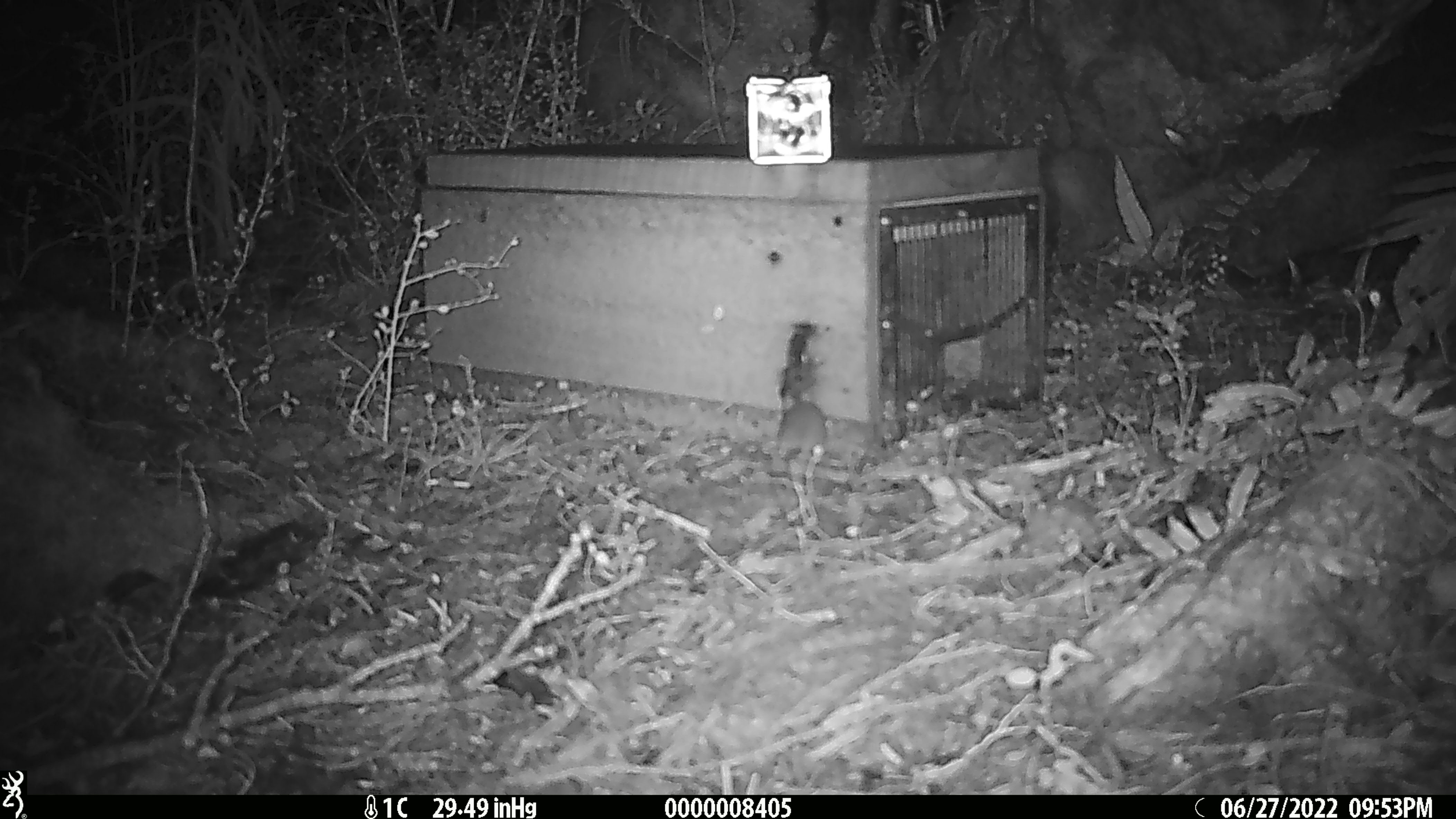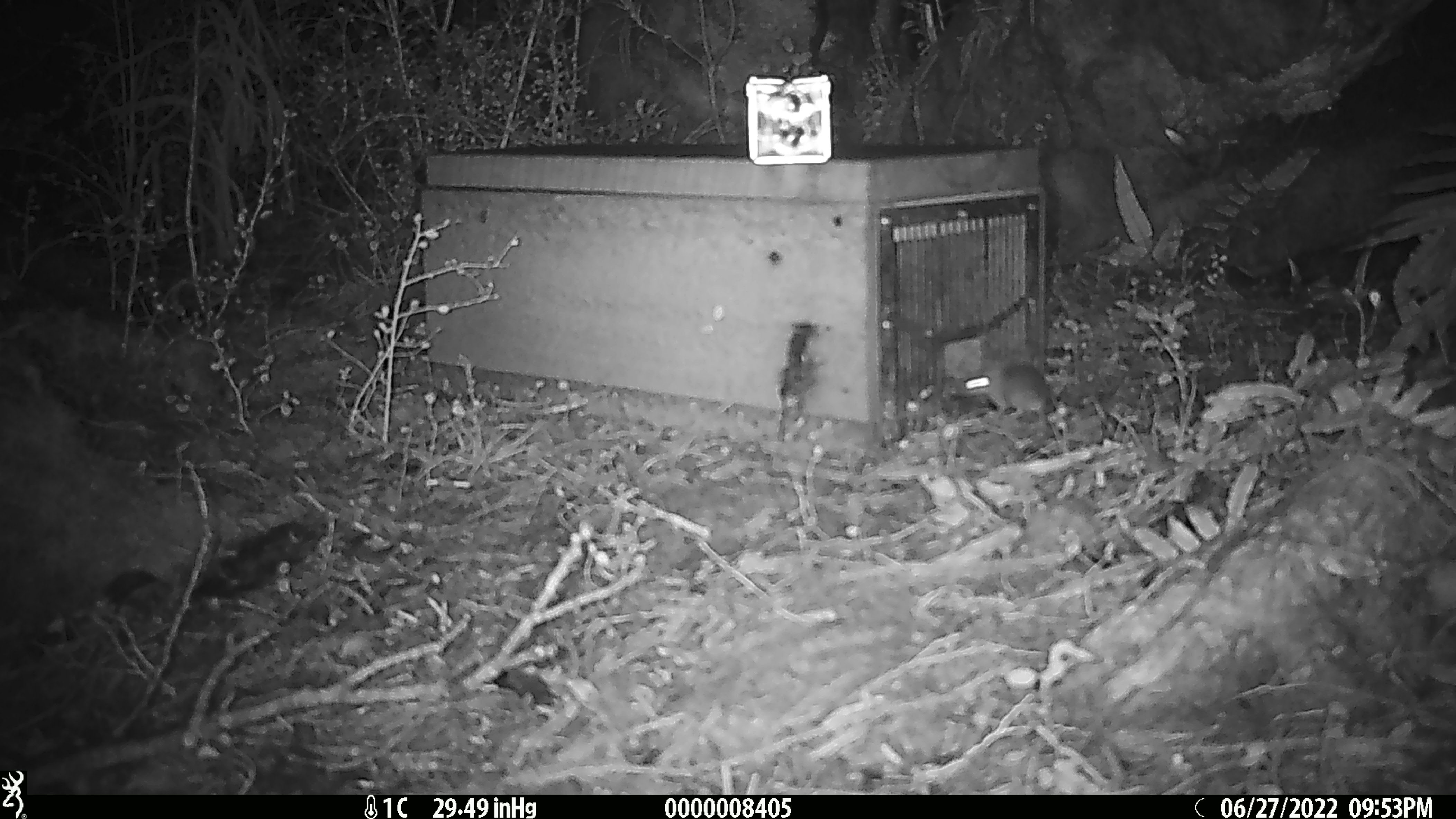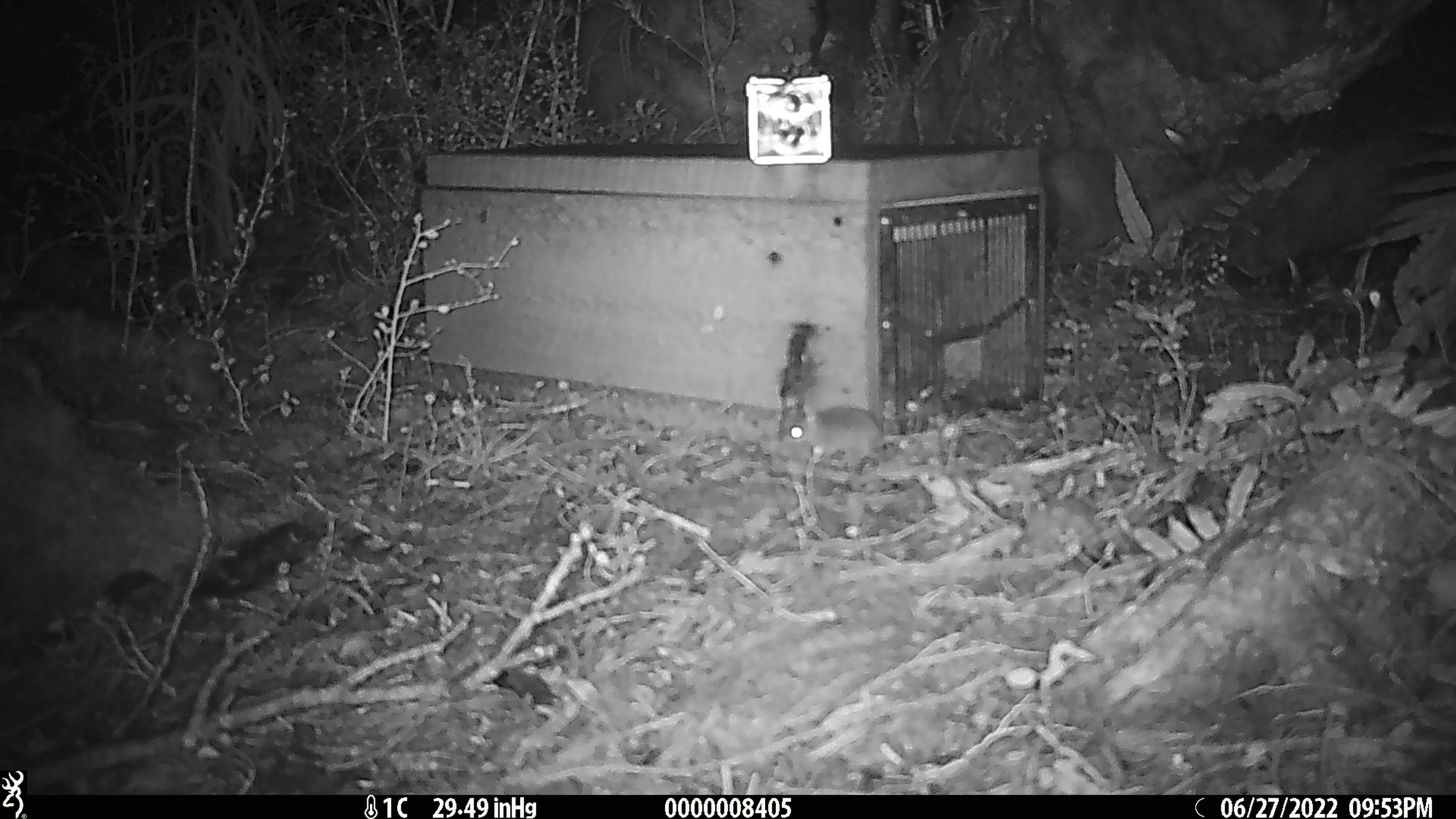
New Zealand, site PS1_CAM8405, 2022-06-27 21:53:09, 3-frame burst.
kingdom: Animalia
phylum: Chordata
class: Mammalia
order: Rodentia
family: Muridae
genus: Mus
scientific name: Mus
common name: mouse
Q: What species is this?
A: Mouse (Mus).